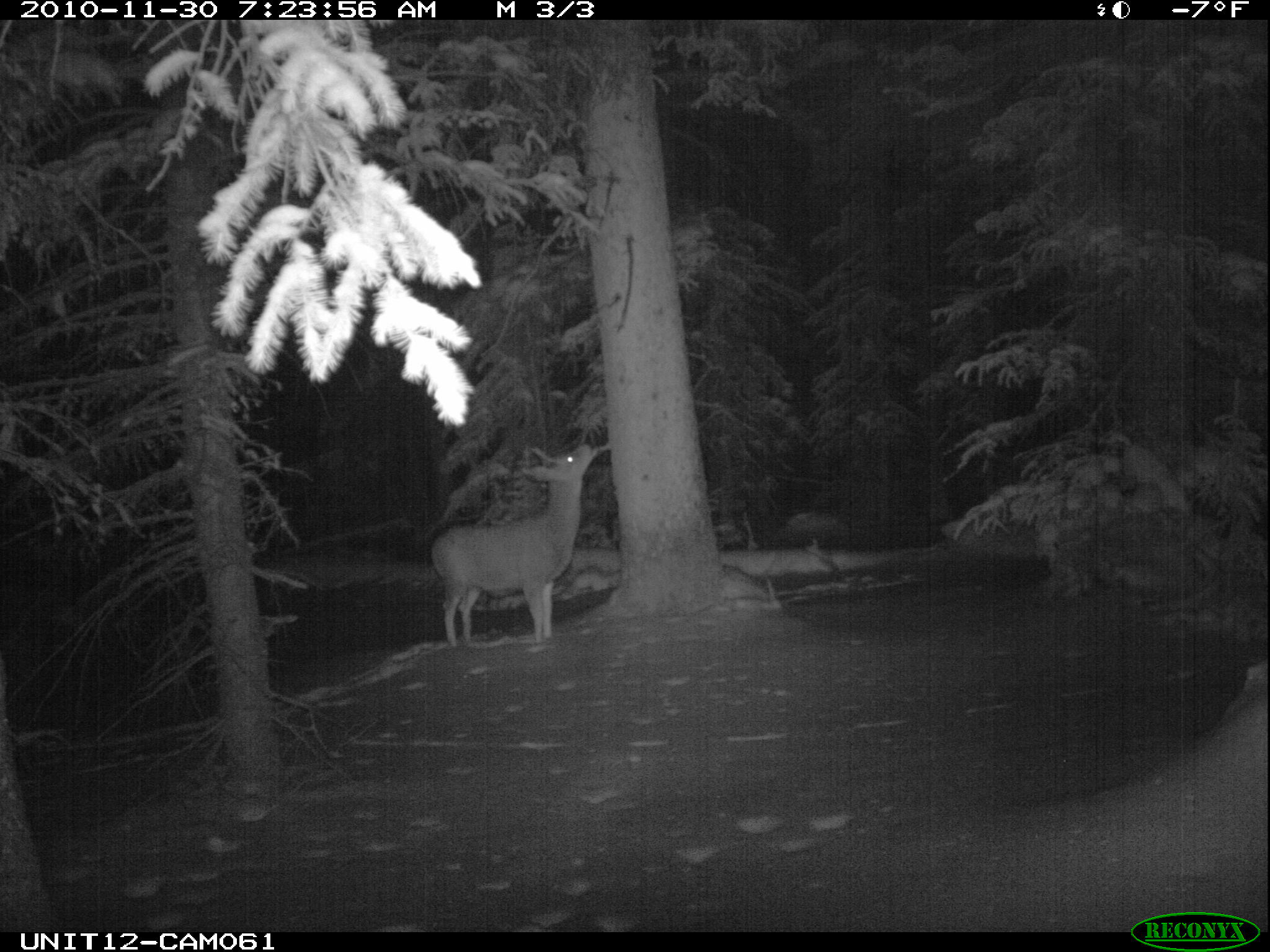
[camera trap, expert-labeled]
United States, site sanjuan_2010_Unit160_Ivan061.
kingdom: Animalia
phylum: Chordata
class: Mammalia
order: Artiodactyla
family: Cervidae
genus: Odocoileus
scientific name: Odocoileus hemionus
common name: mule deer